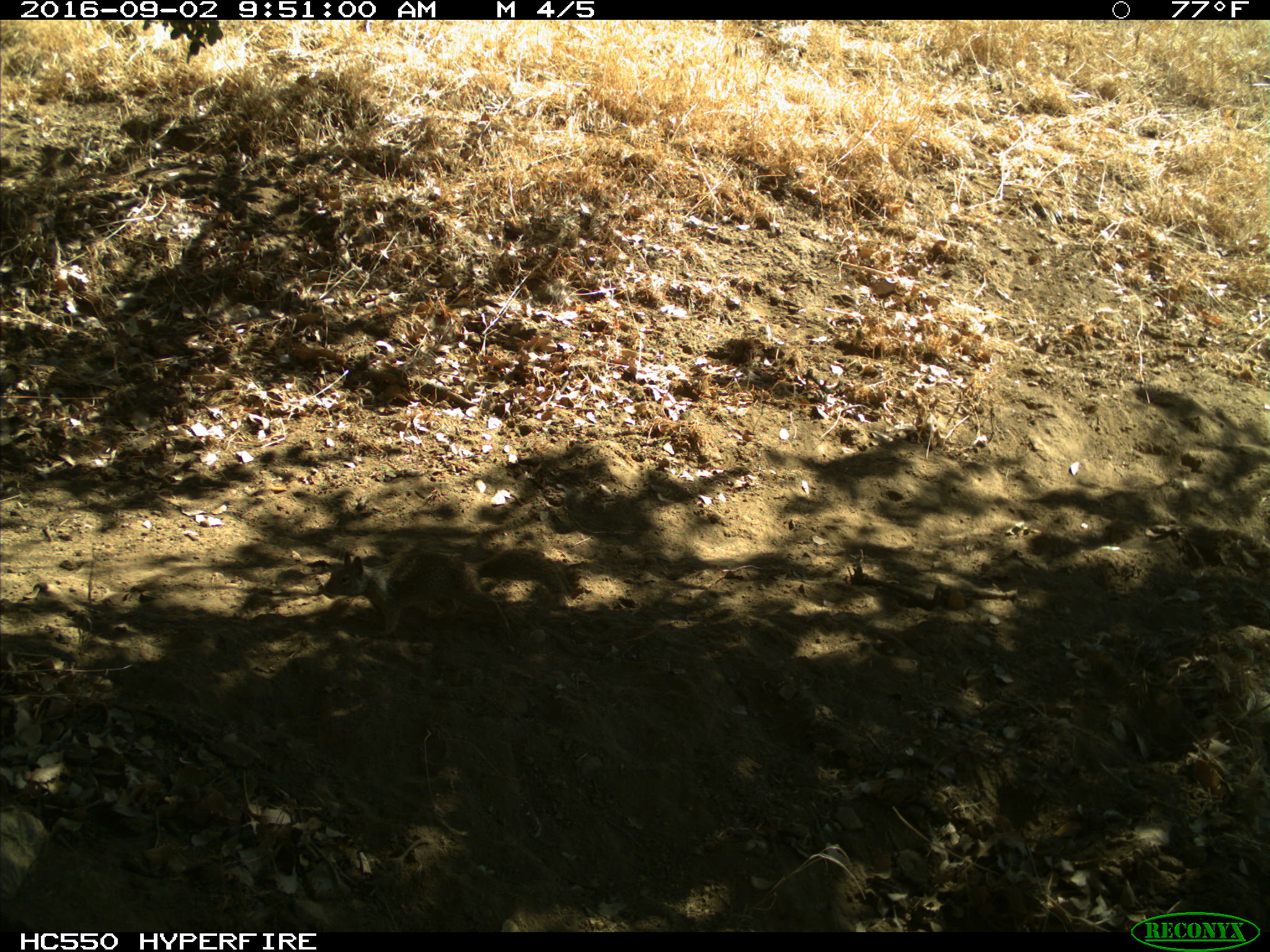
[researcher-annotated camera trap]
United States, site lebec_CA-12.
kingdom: Animalia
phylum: Chordata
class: Mammalia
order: Rodentia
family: Sciuridae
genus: Otospermophilus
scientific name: Otospermophilus beecheyi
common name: california ground squirrel